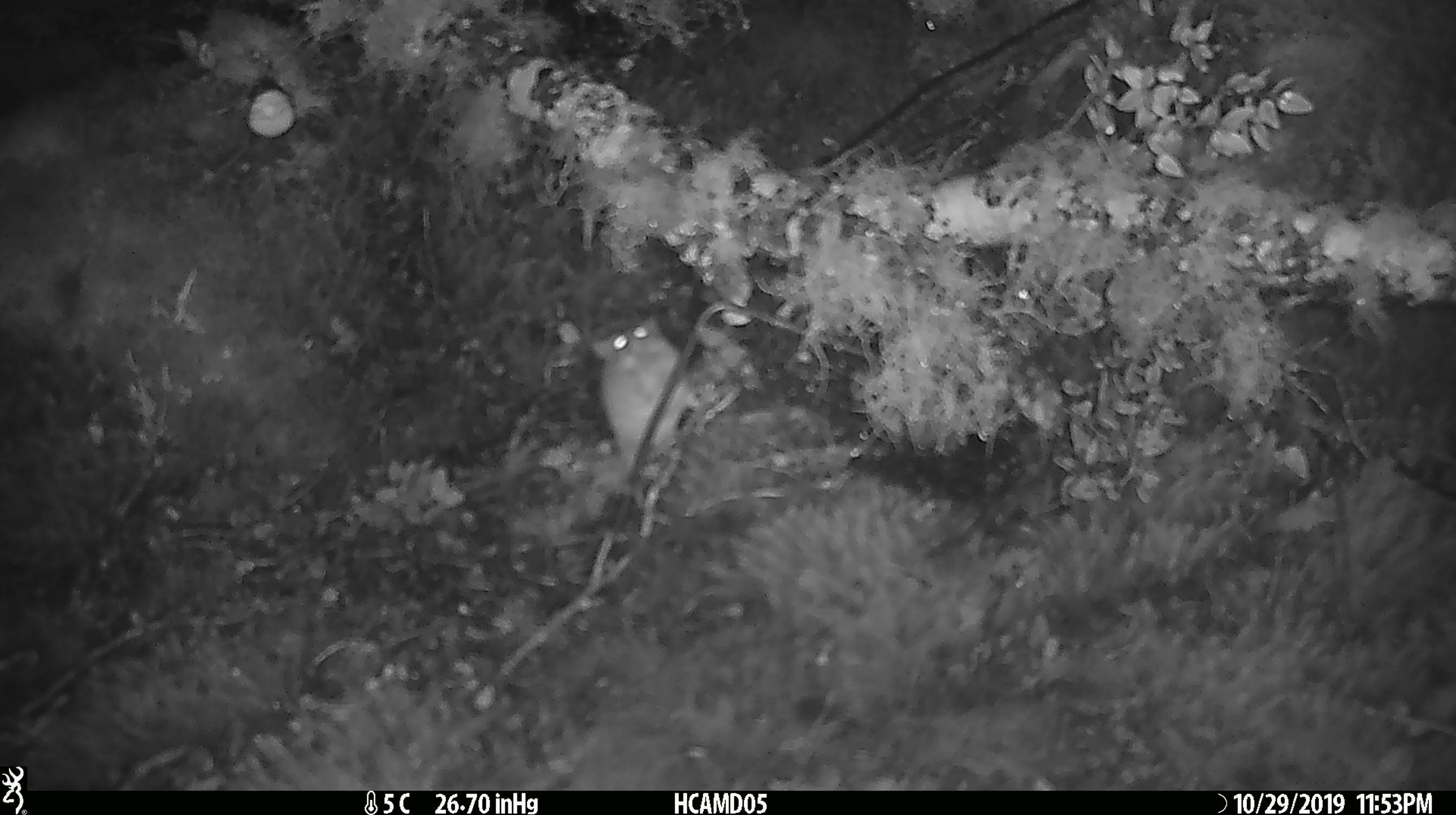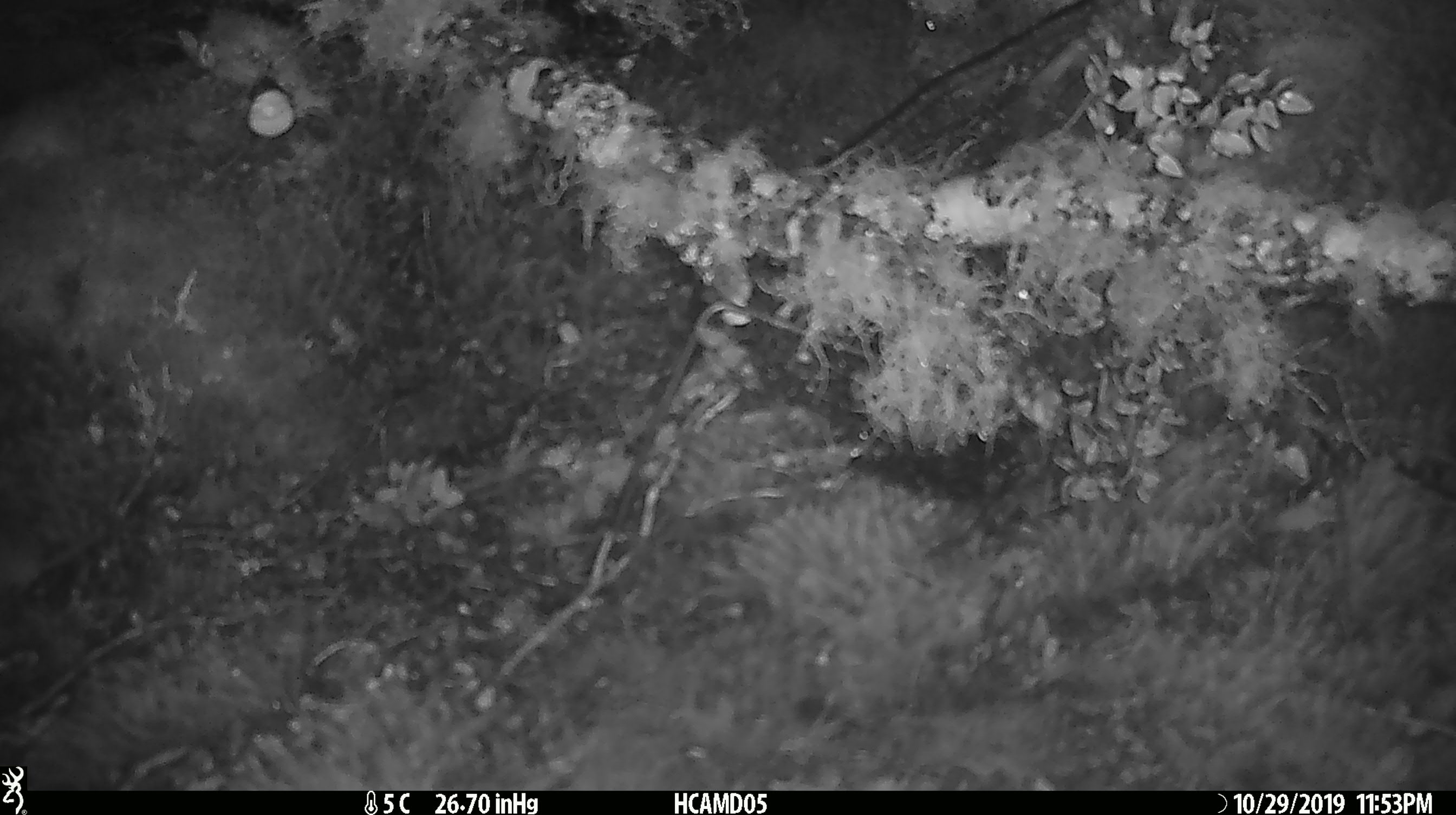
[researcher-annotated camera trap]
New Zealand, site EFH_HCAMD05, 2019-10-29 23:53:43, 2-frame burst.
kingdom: Animalia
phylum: Chordata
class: Mammalia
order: Rodentia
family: Muridae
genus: Mus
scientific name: Mus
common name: mouse